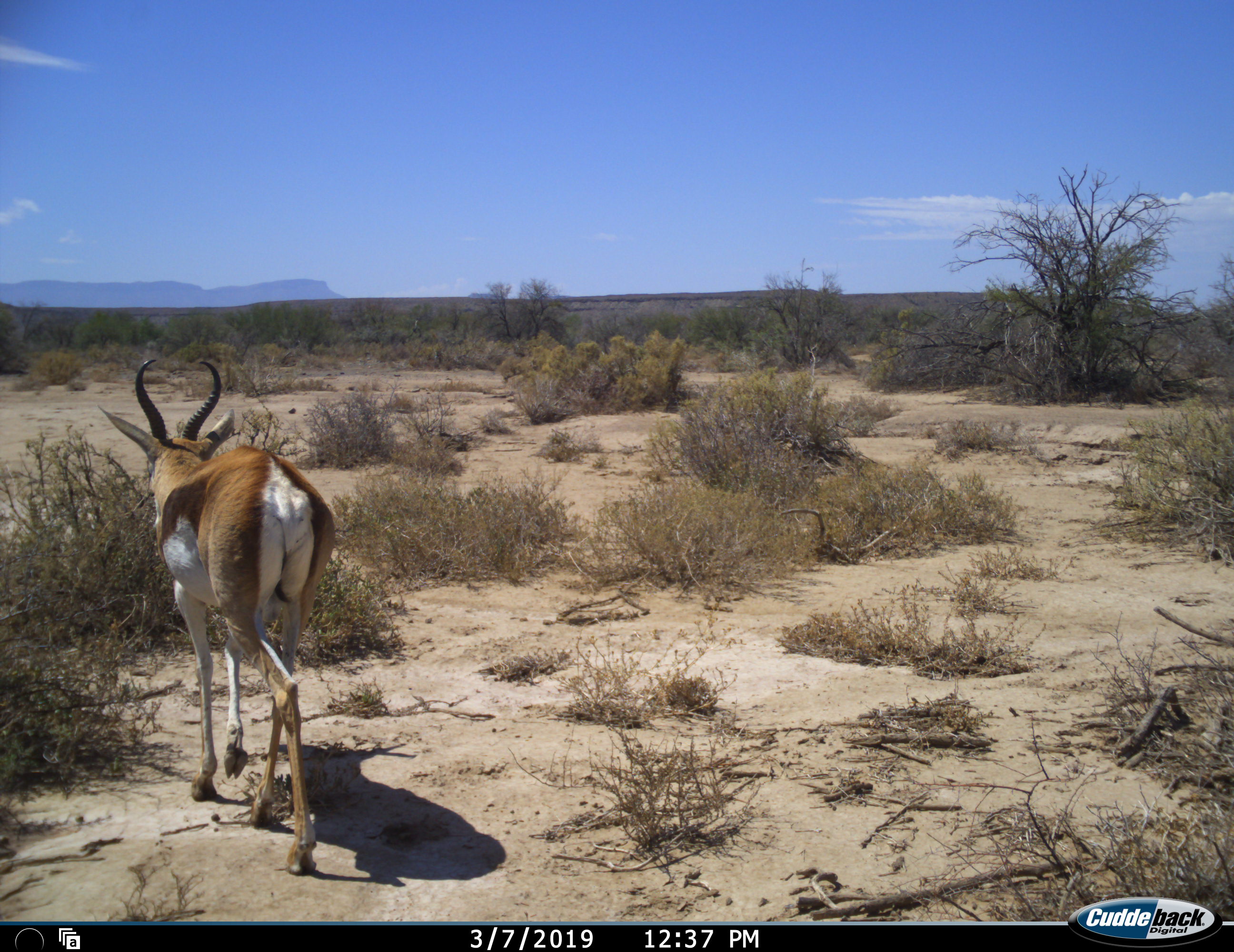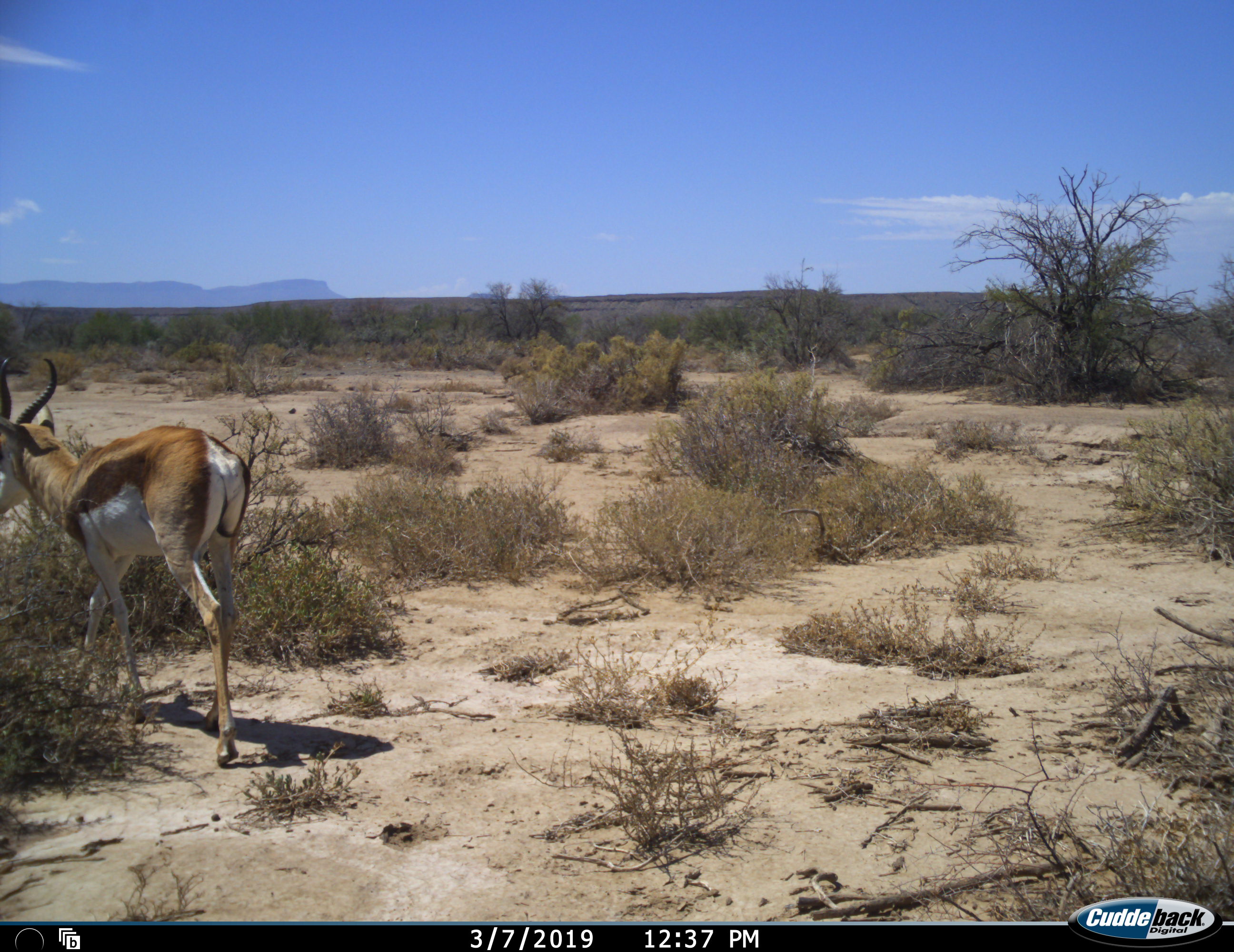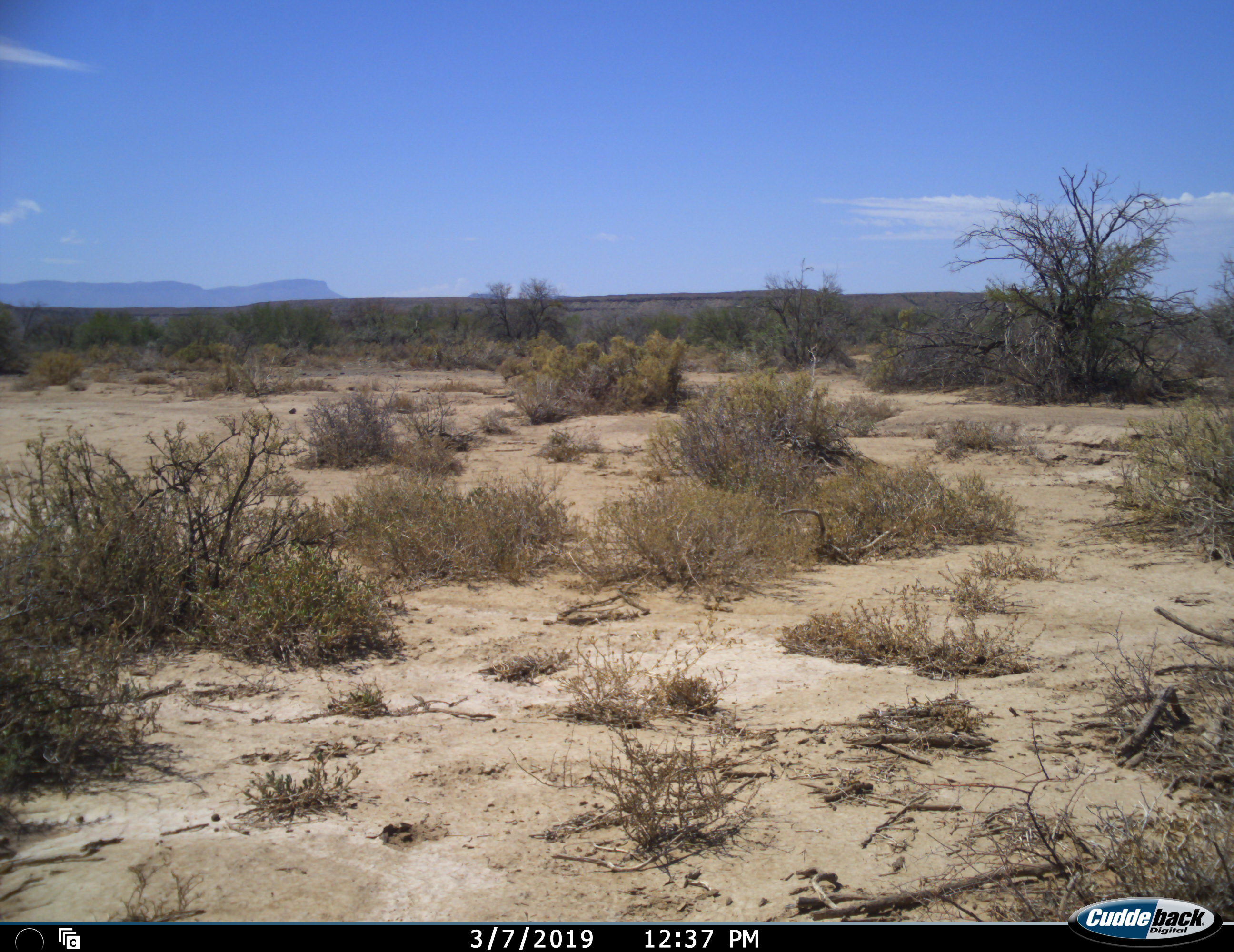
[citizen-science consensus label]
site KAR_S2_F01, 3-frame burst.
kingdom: Animalia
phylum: Chordata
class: Mammalia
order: Artiodactyla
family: Bovidae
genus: Antidorcas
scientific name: Antidorcas marsupialis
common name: springbok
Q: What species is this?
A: Springbok (Antidorcas marsupialis).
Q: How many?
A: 1.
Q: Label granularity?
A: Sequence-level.